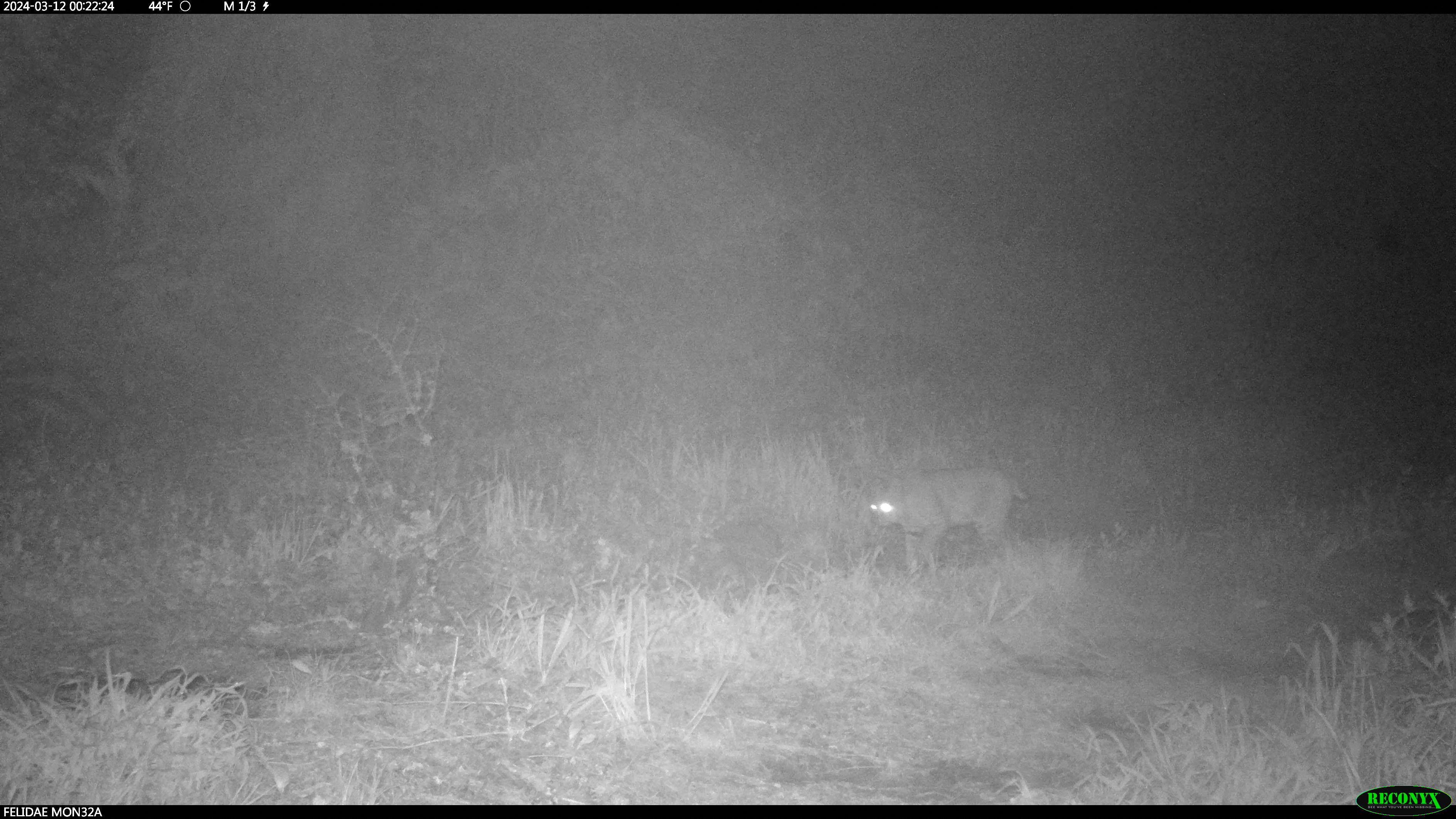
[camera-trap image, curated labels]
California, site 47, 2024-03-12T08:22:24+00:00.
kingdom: Animalia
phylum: Chordata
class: Mammalia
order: Carnivora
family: Felidae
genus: Lynx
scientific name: Lynx rufus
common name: bobcat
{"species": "bobcat (Lynx rufus)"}